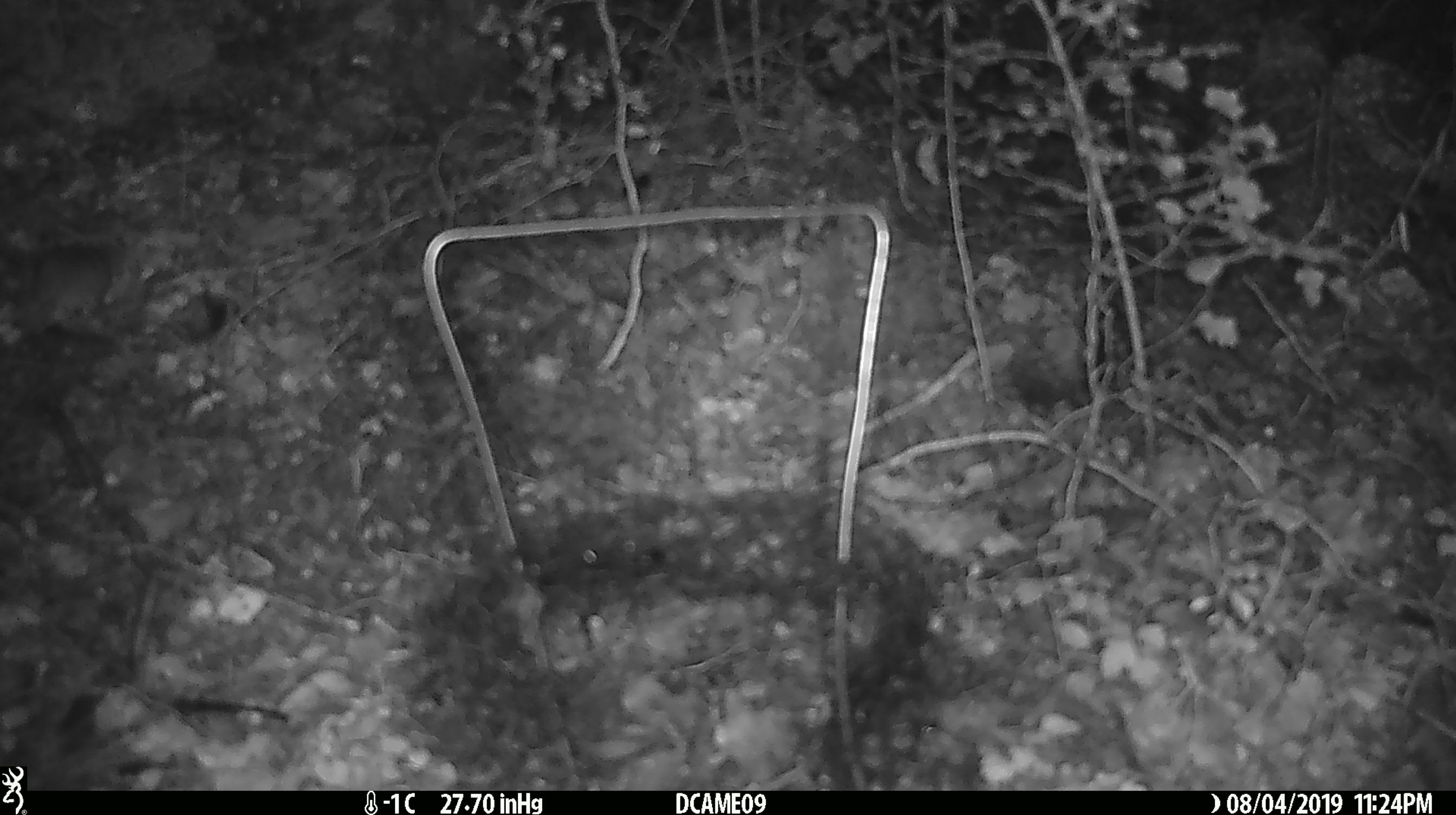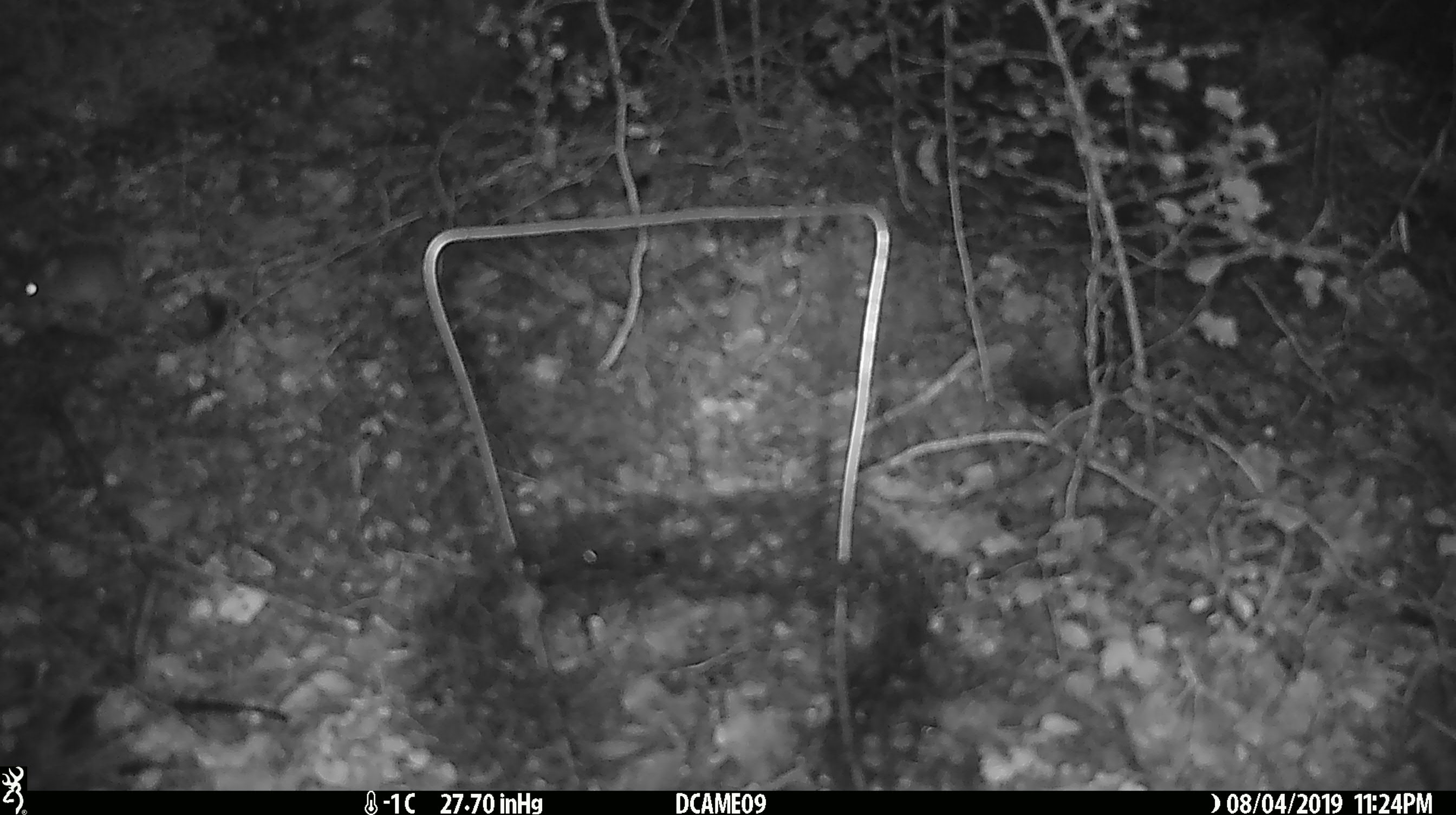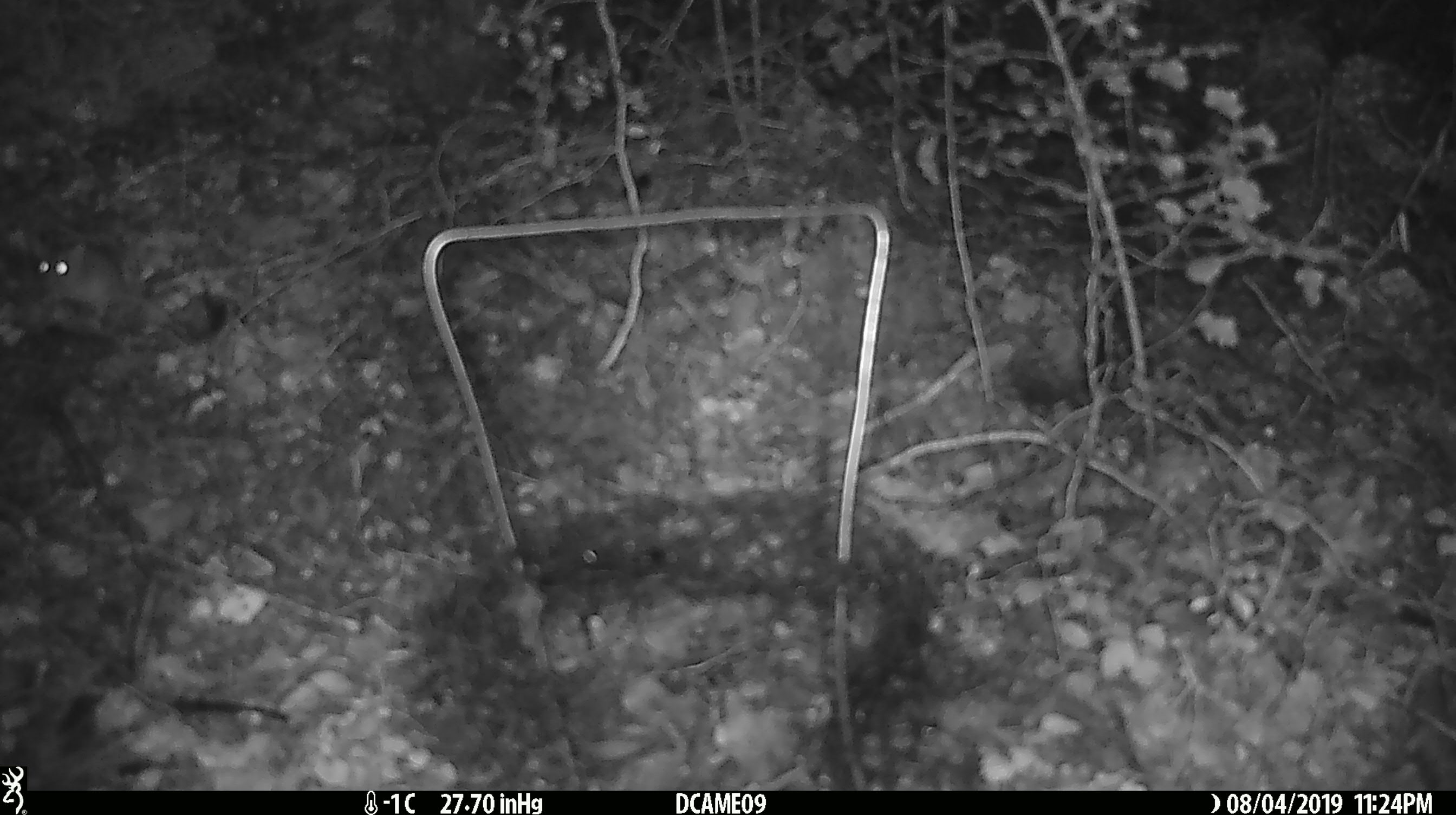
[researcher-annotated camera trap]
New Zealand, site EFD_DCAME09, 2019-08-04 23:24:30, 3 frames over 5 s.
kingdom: Animalia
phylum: Chordata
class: Mammalia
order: Rodentia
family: Muridae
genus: Mus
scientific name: Mus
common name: mouse